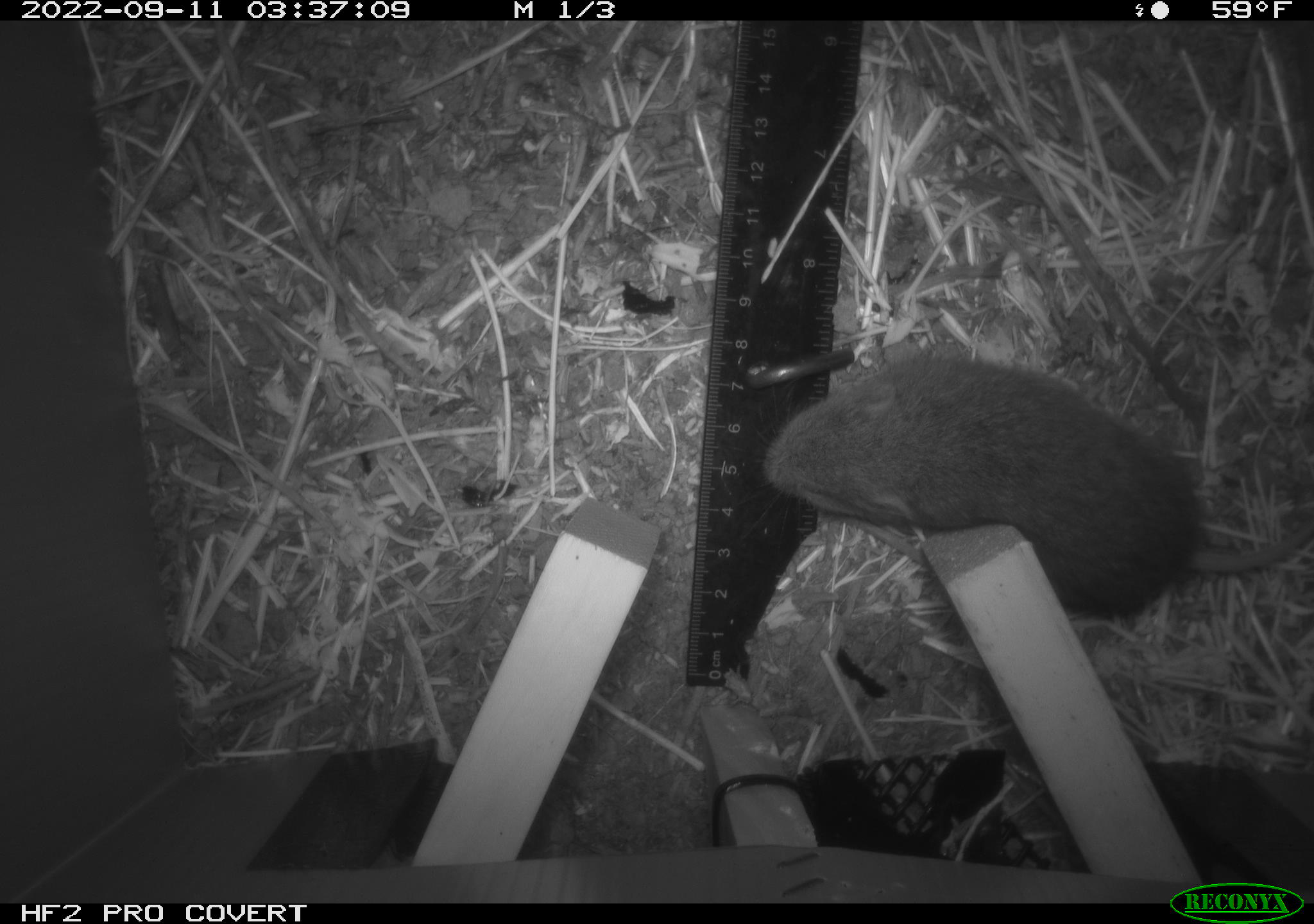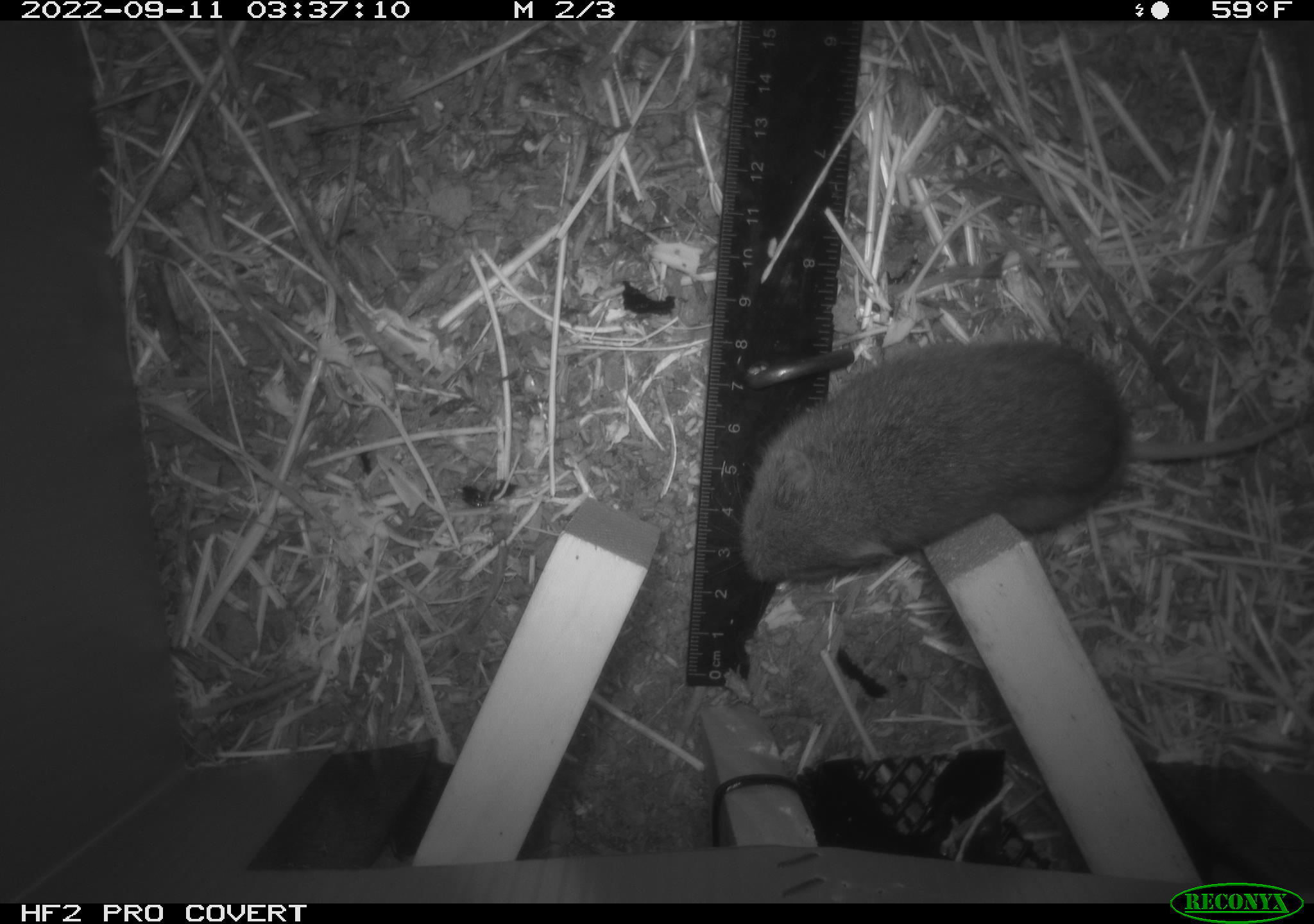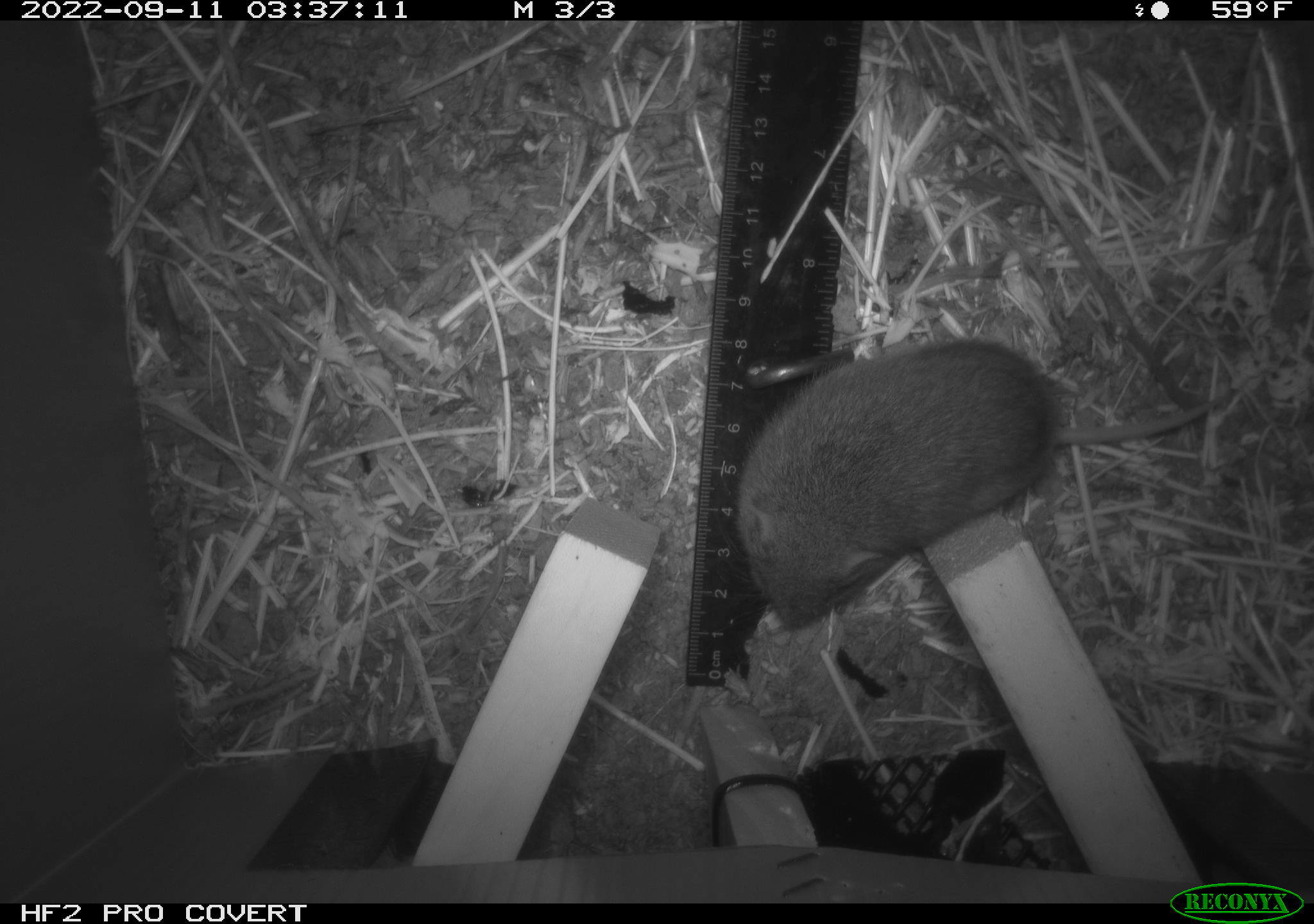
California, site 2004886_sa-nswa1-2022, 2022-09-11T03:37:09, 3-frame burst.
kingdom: Animalia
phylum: Chordata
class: Mammalia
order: Rodentia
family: Cricetidae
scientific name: Cricetidae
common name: hamsters, voles, lemmings, and allies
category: cricetidae family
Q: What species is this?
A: Cricetidae family (hamsters, voles, lemmings, and allies) (Cricetidae).